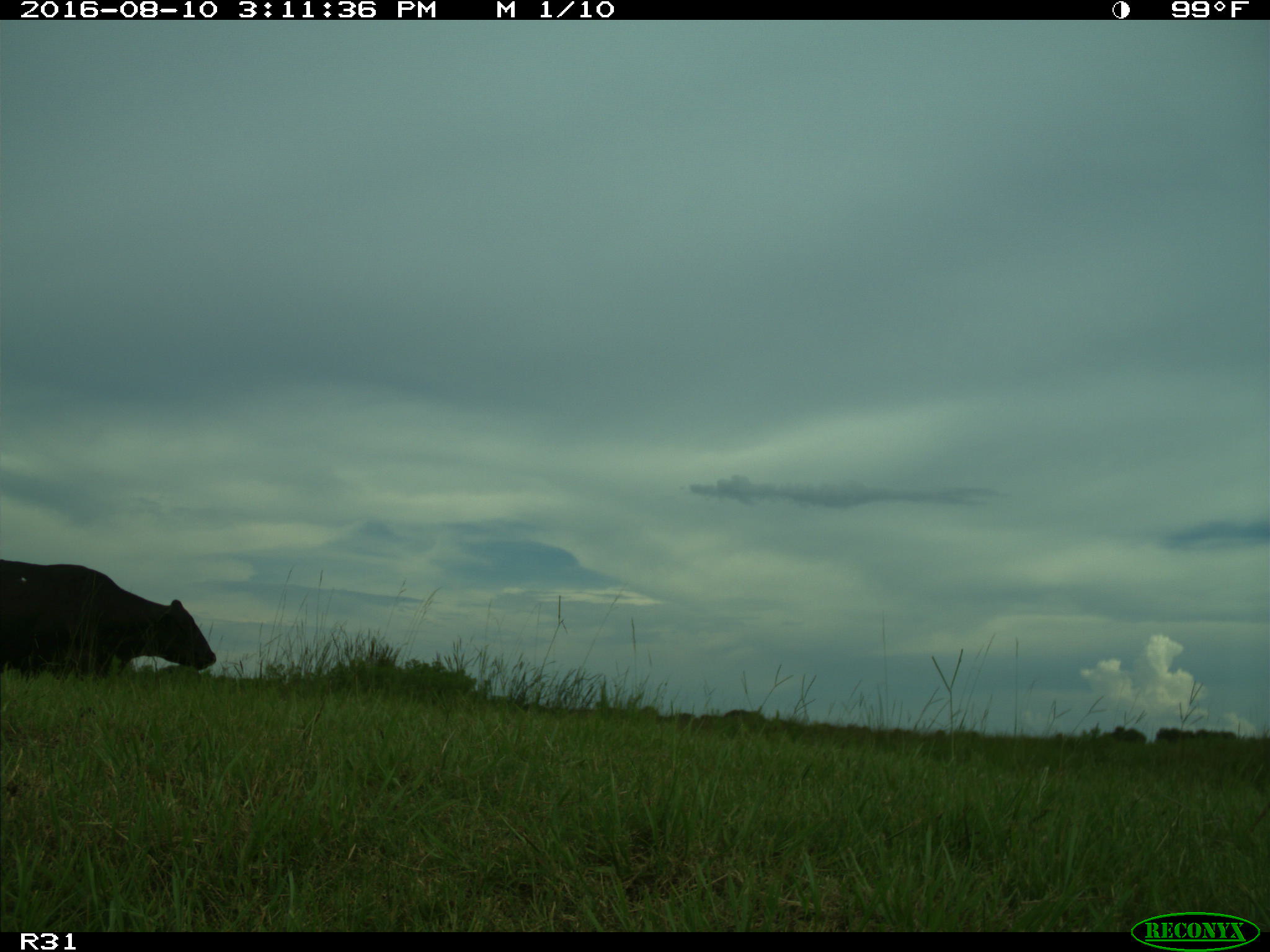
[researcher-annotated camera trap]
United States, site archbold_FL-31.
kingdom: Animalia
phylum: Chordata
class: Mammalia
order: Artiodactyla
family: Bovidae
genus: Bos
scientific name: Bos taurus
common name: domestic cow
Bos taurus (domestic cow).